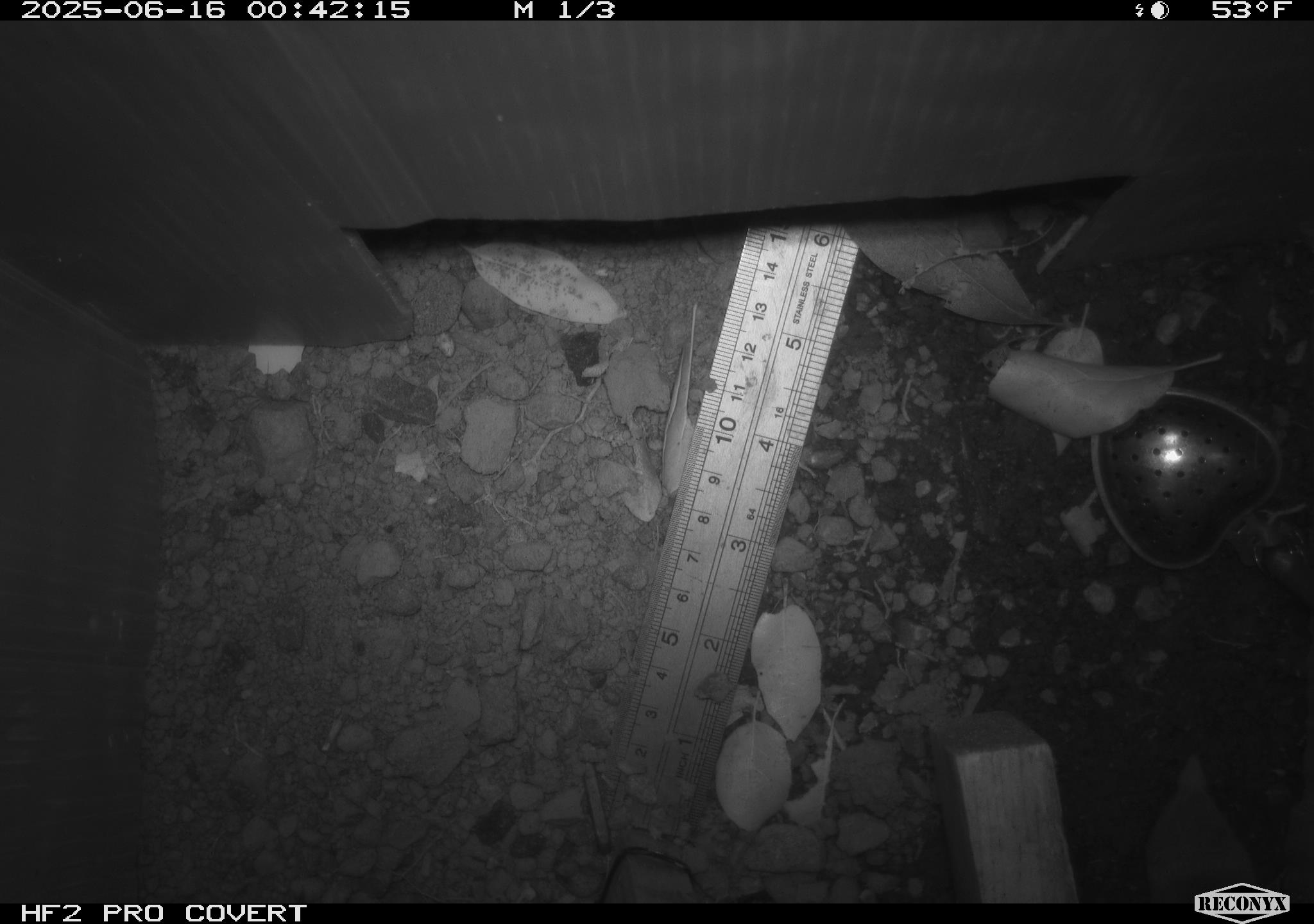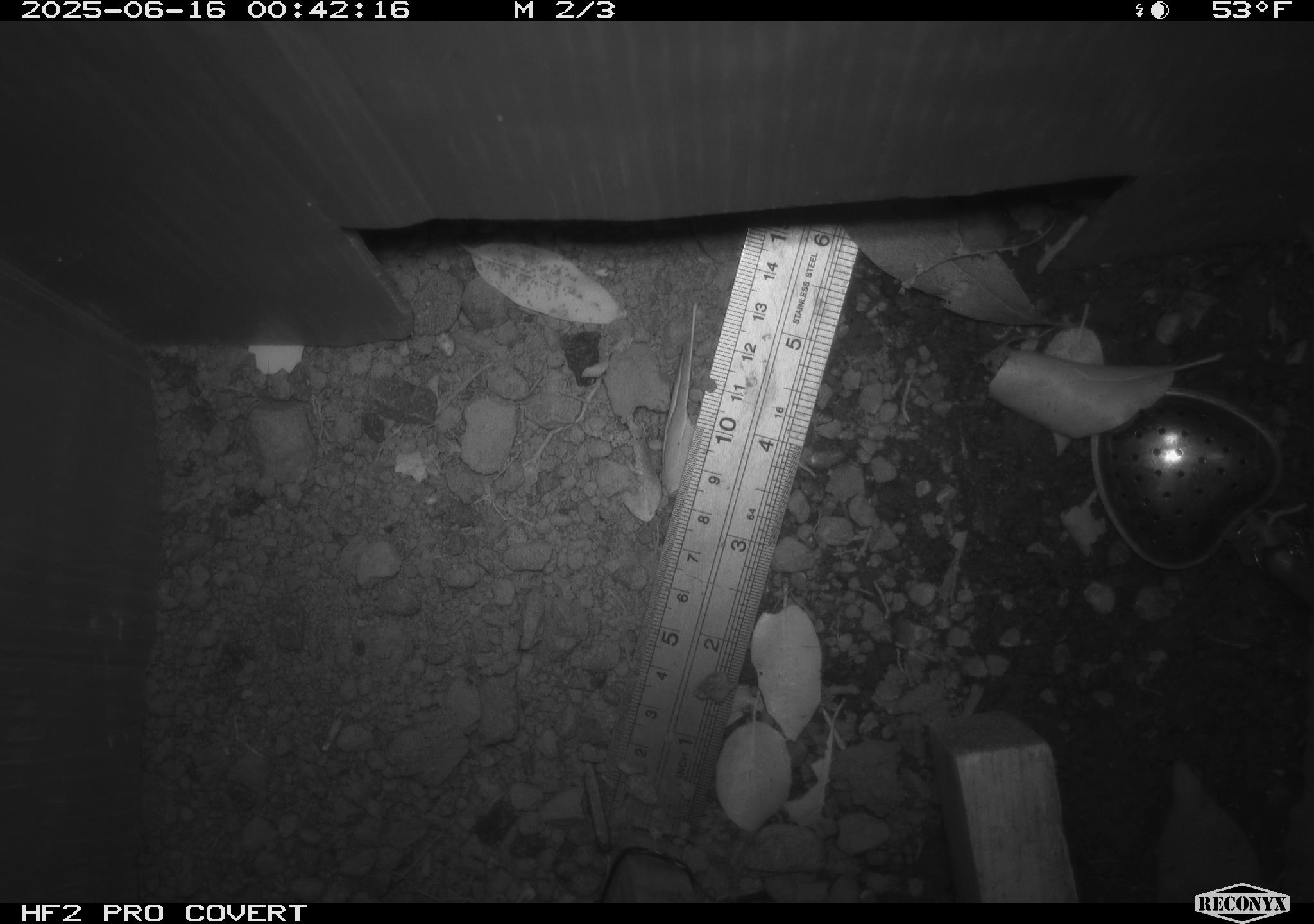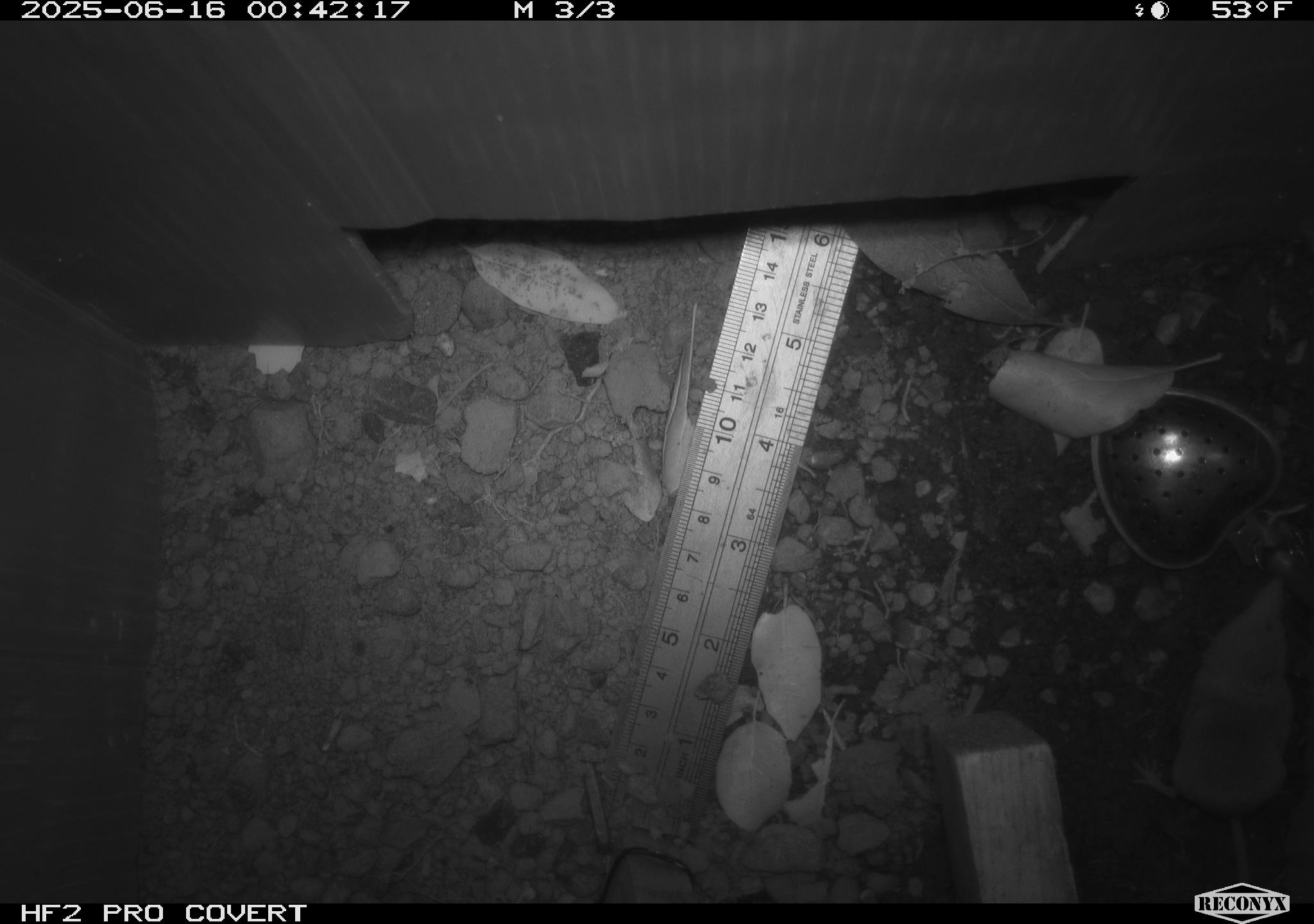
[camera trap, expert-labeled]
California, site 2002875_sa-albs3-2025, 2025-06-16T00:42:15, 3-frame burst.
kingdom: Animalia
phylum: Chordata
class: Mammalia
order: Eulipotyphla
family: Soricidae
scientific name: Soricidae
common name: shrews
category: soricidae family